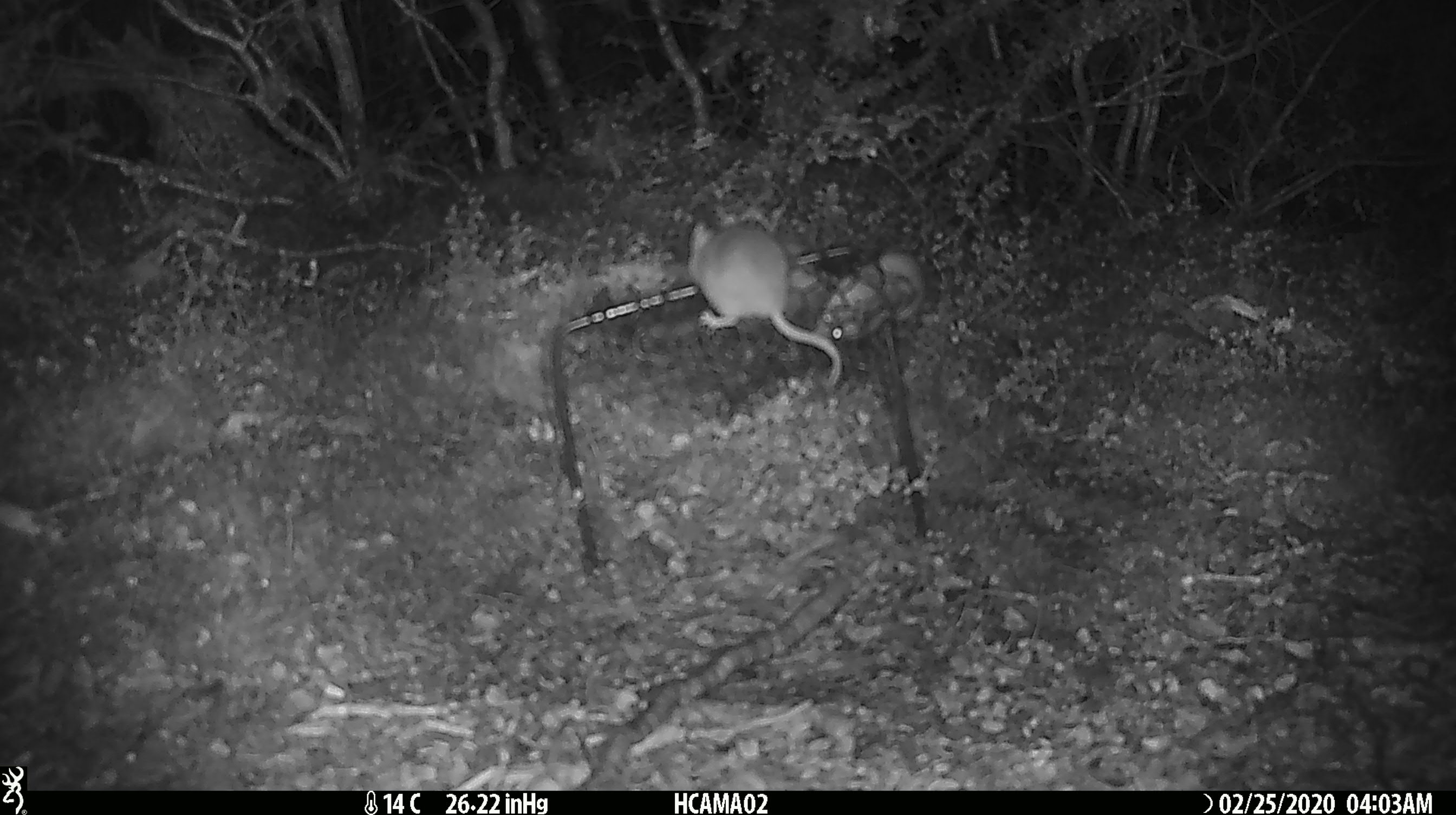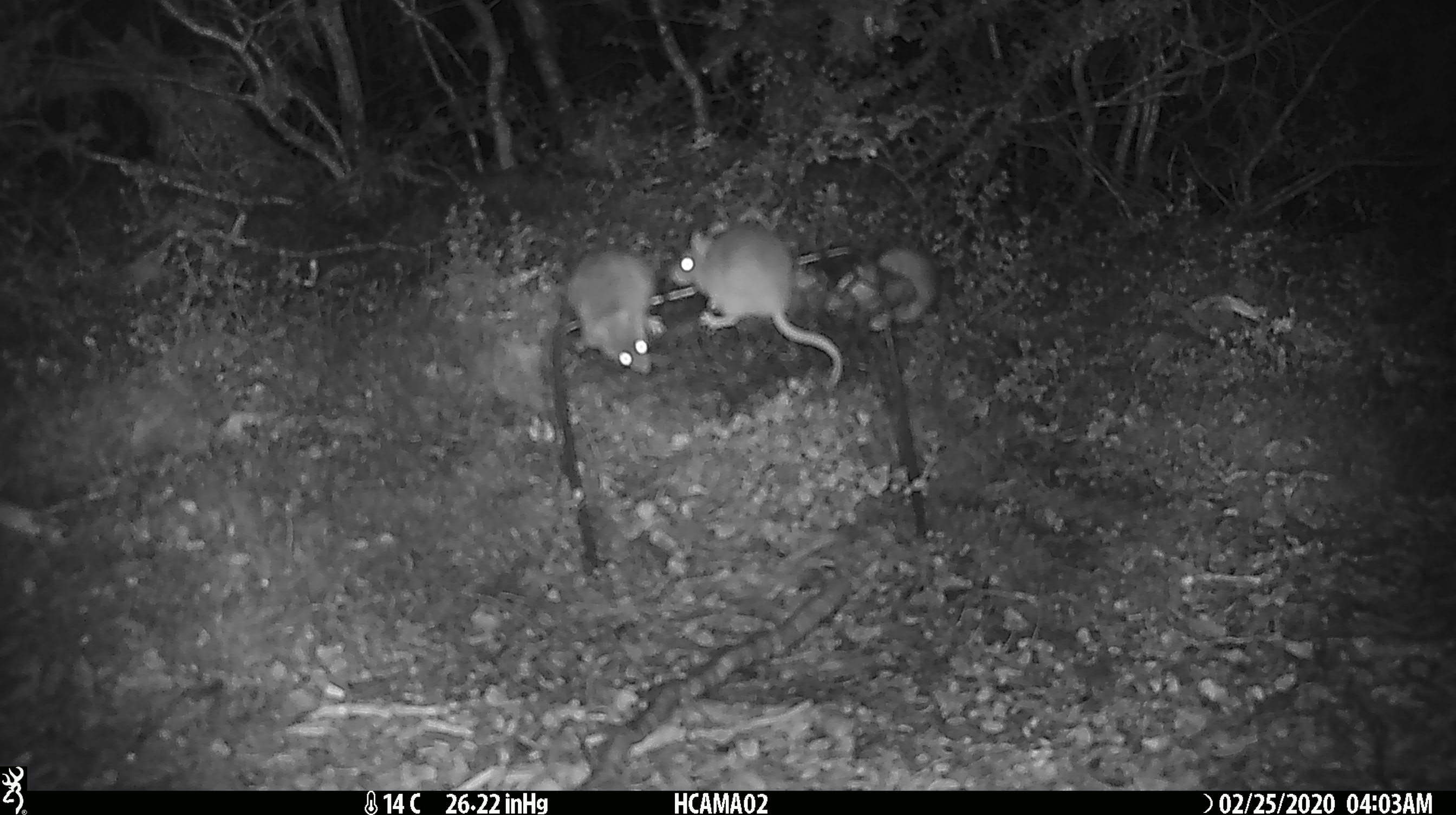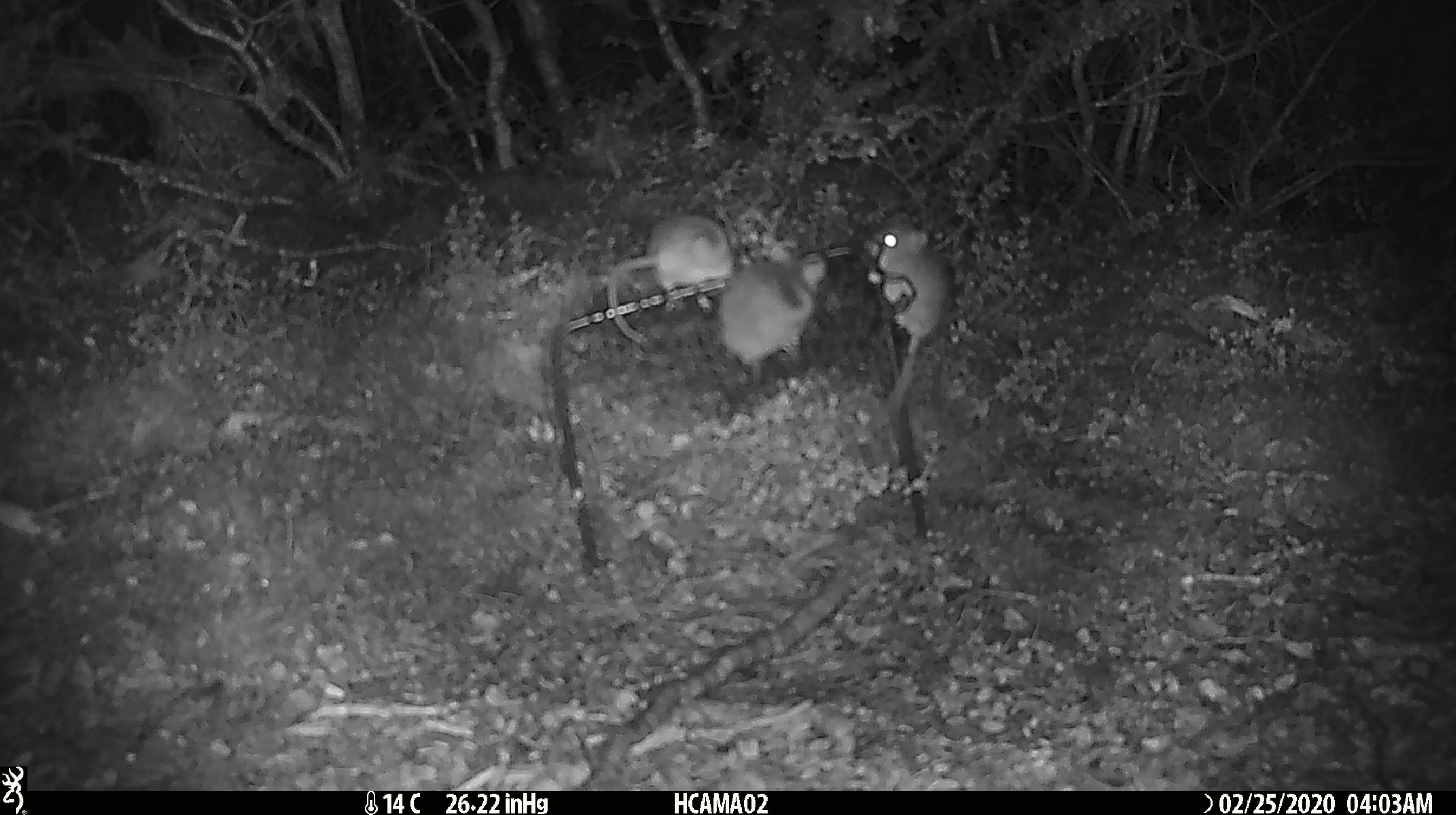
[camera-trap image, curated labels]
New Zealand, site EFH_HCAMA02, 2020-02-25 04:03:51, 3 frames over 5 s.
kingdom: Animalia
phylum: Chordata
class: Mammalia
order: Rodentia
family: Muridae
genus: Mus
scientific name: Mus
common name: mouse